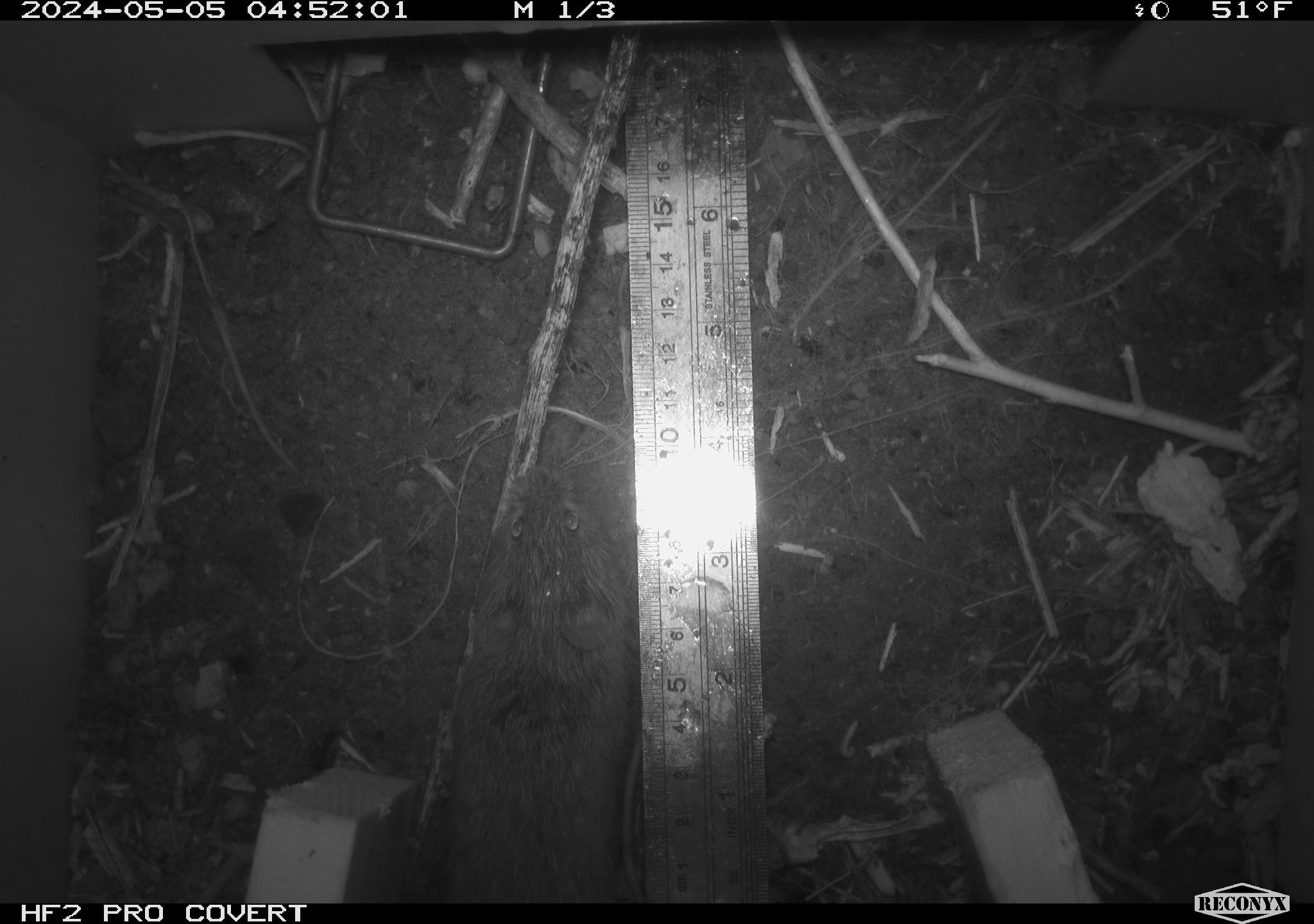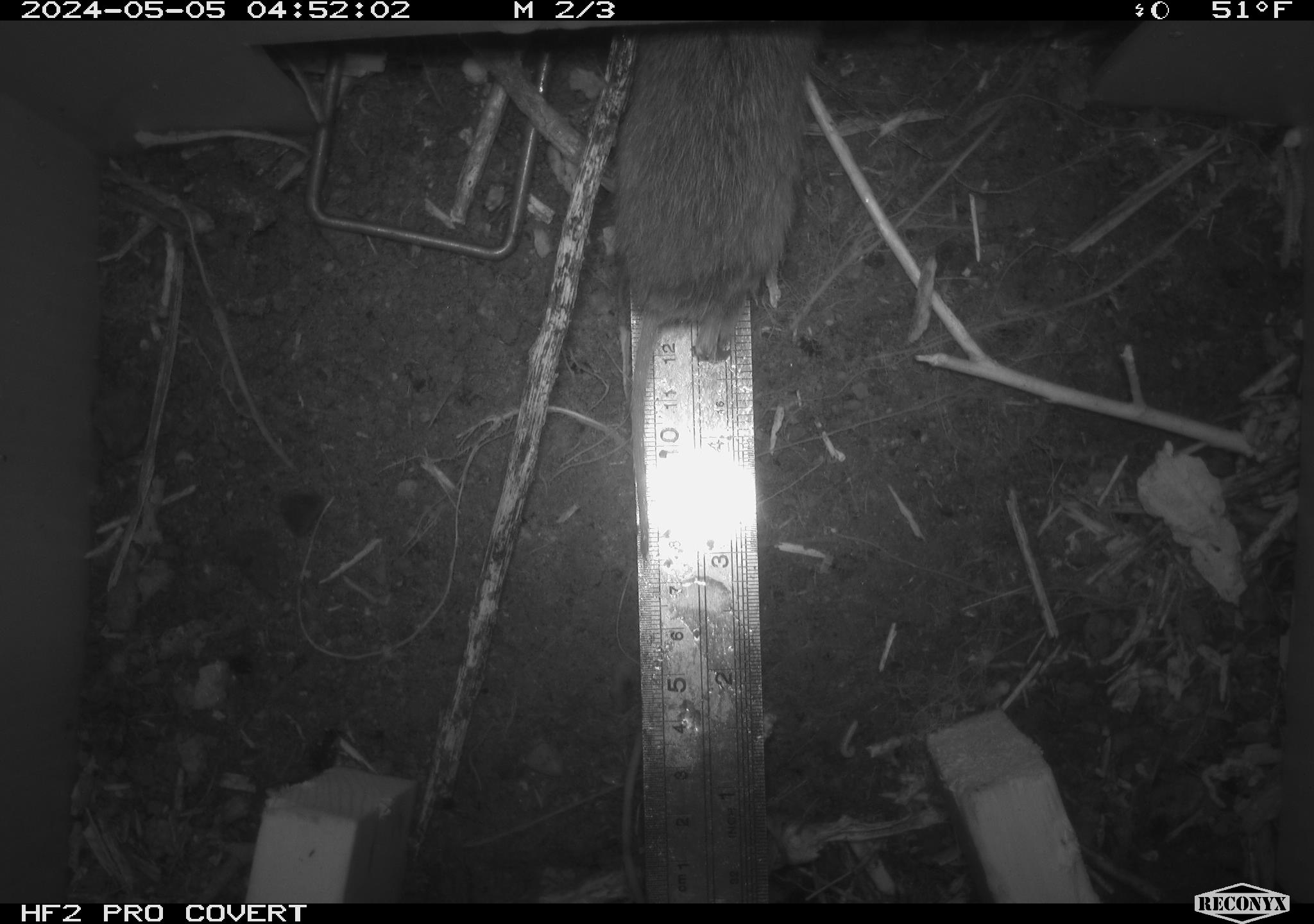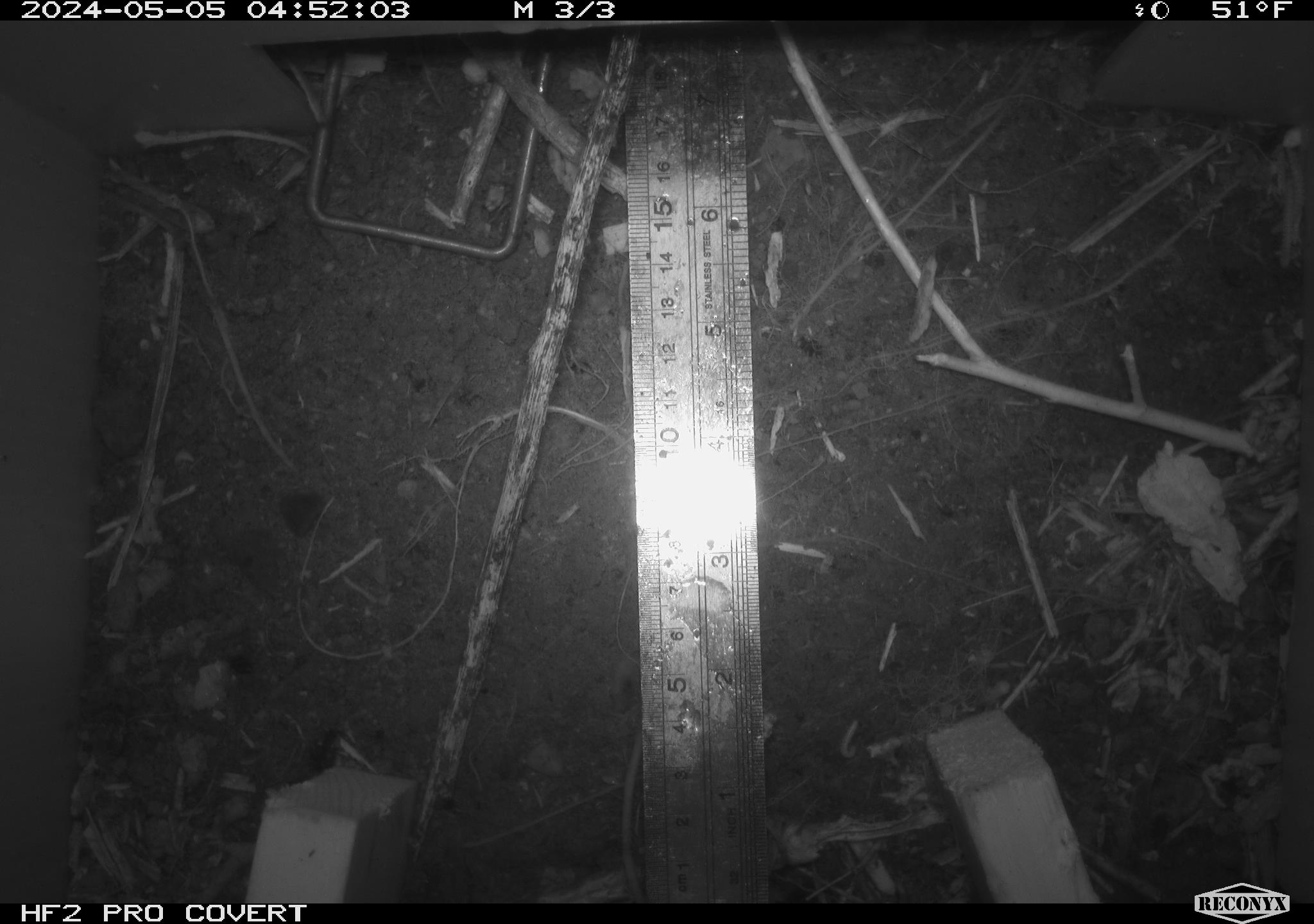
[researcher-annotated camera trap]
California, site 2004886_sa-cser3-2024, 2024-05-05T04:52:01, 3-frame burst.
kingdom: Animalia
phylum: Chordata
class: Mammalia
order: Rodentia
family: Cricetidae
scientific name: Cricetidae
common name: hamsters, voles, lemmings, and allies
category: cricetidae family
Cricetidae family (hamsters, voles, lemmings, and allies) (Cricetidae).